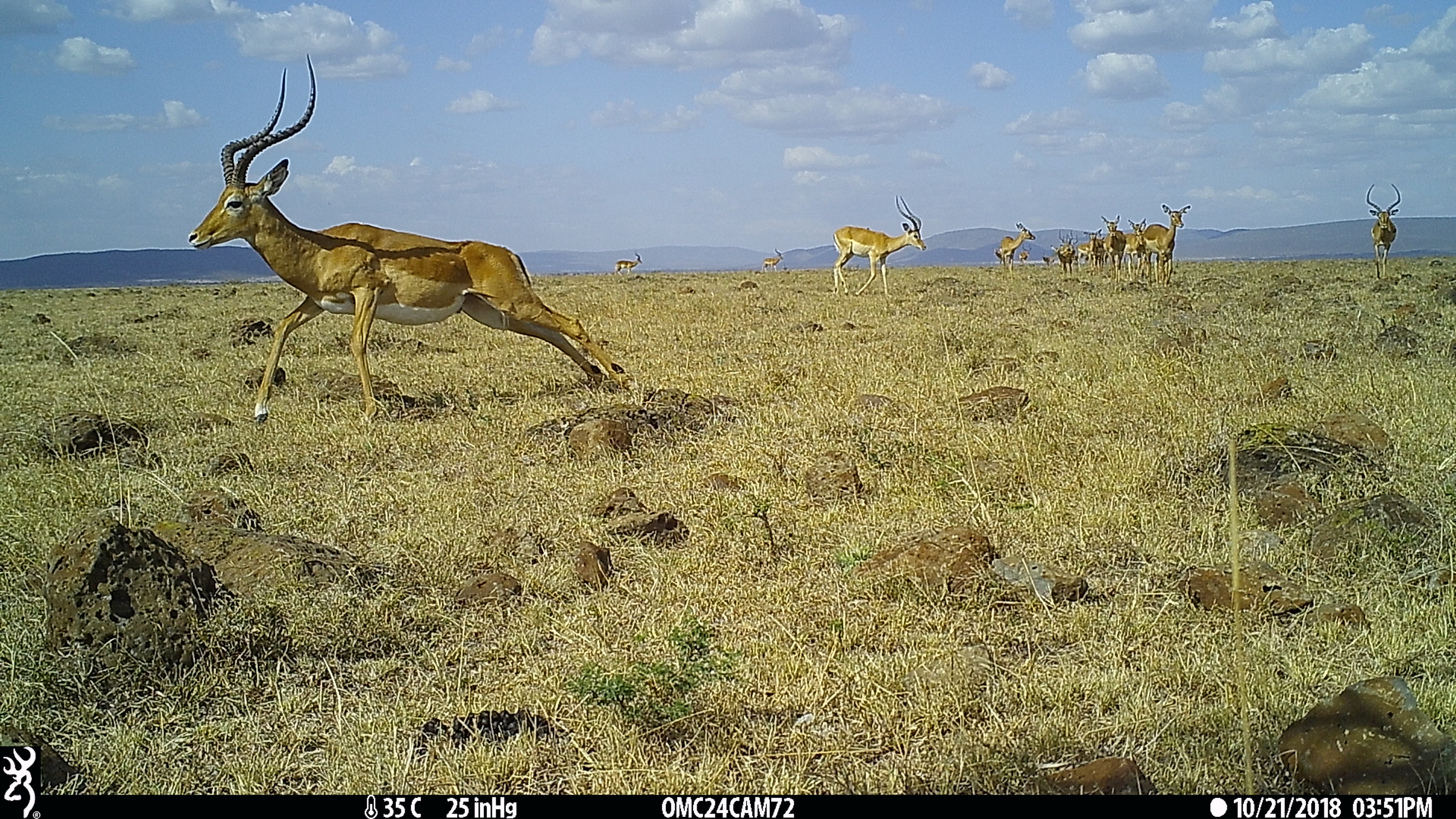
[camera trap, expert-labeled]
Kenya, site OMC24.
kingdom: Animalia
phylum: Chordata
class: Mammalia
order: Artiodactyla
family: Bovidae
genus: Aepyceros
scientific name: Aepyceros melampus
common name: impala